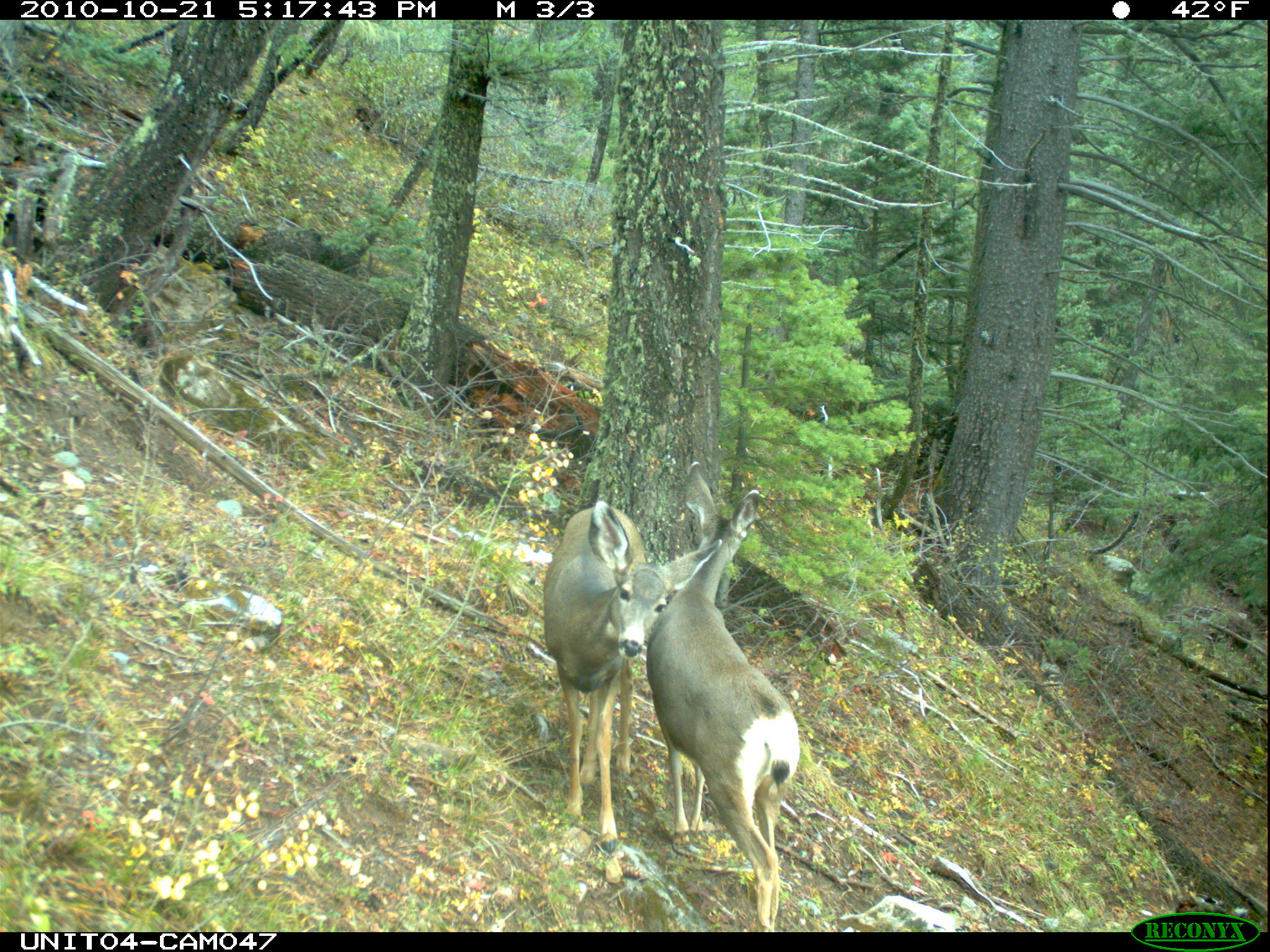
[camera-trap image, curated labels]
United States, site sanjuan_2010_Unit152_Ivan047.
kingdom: Animalia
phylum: Chordata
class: Mammalia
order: Artiodactyla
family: Cervidae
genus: Odocoileus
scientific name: Odocoileus hemionus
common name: mule deer